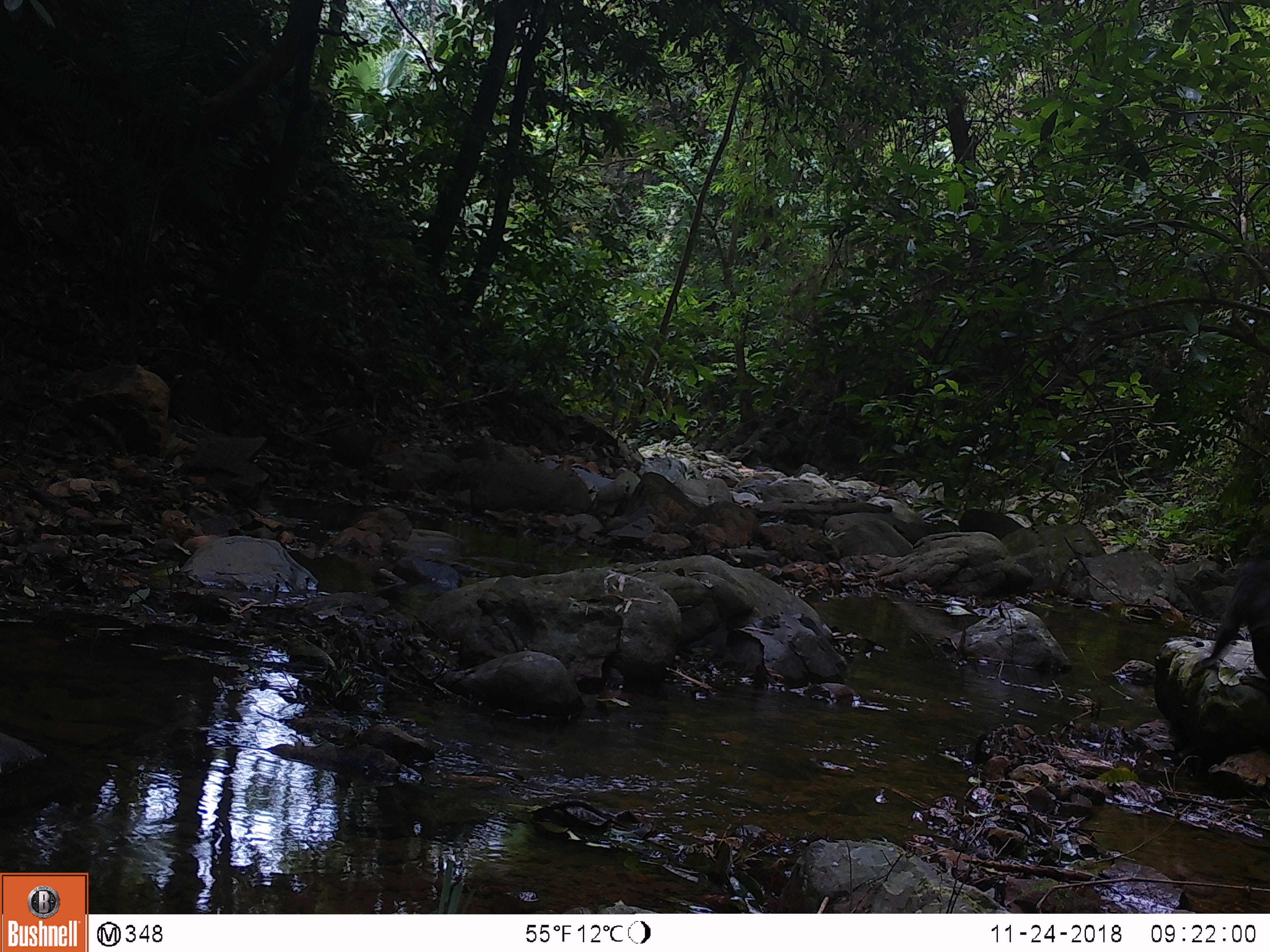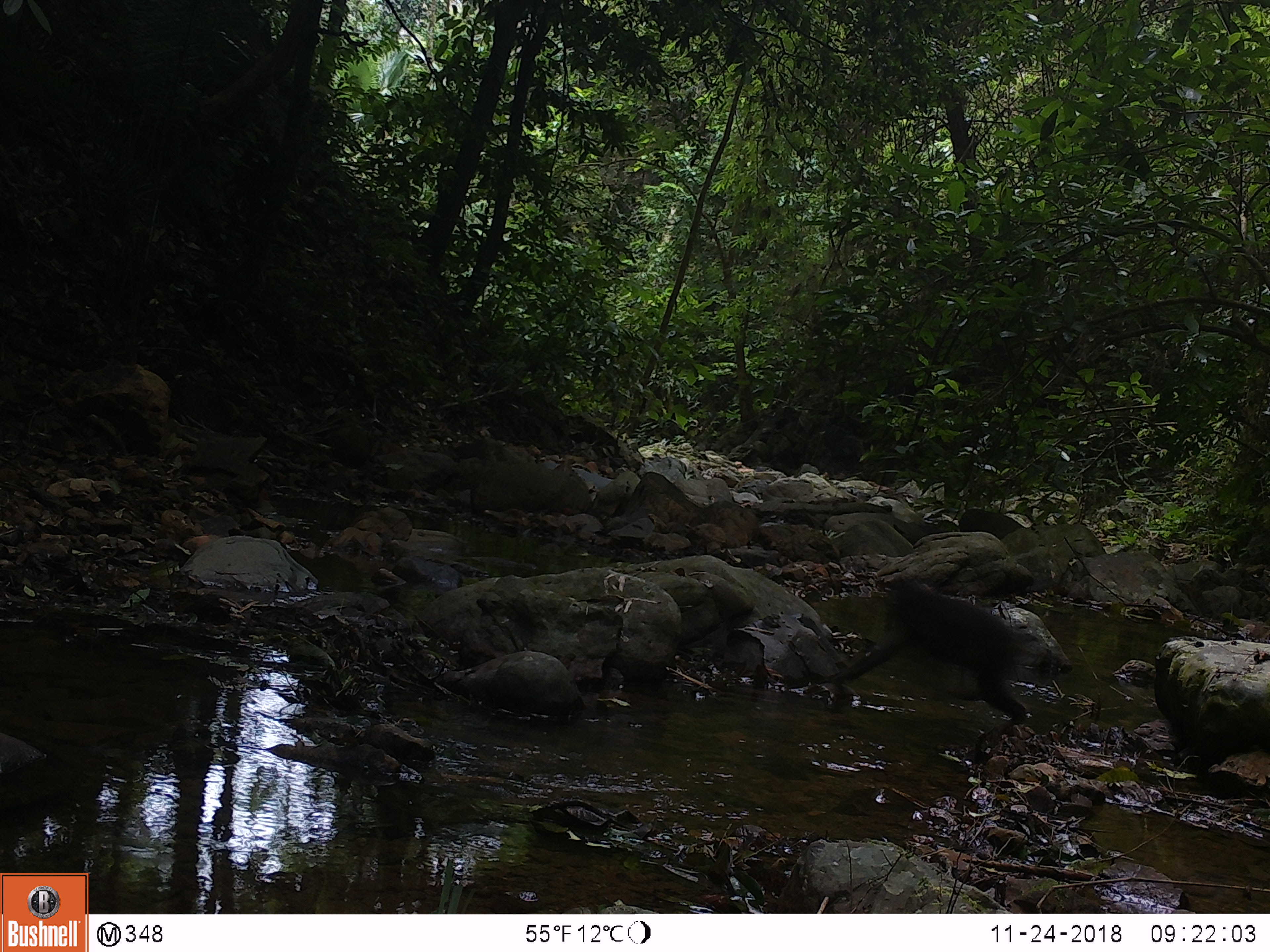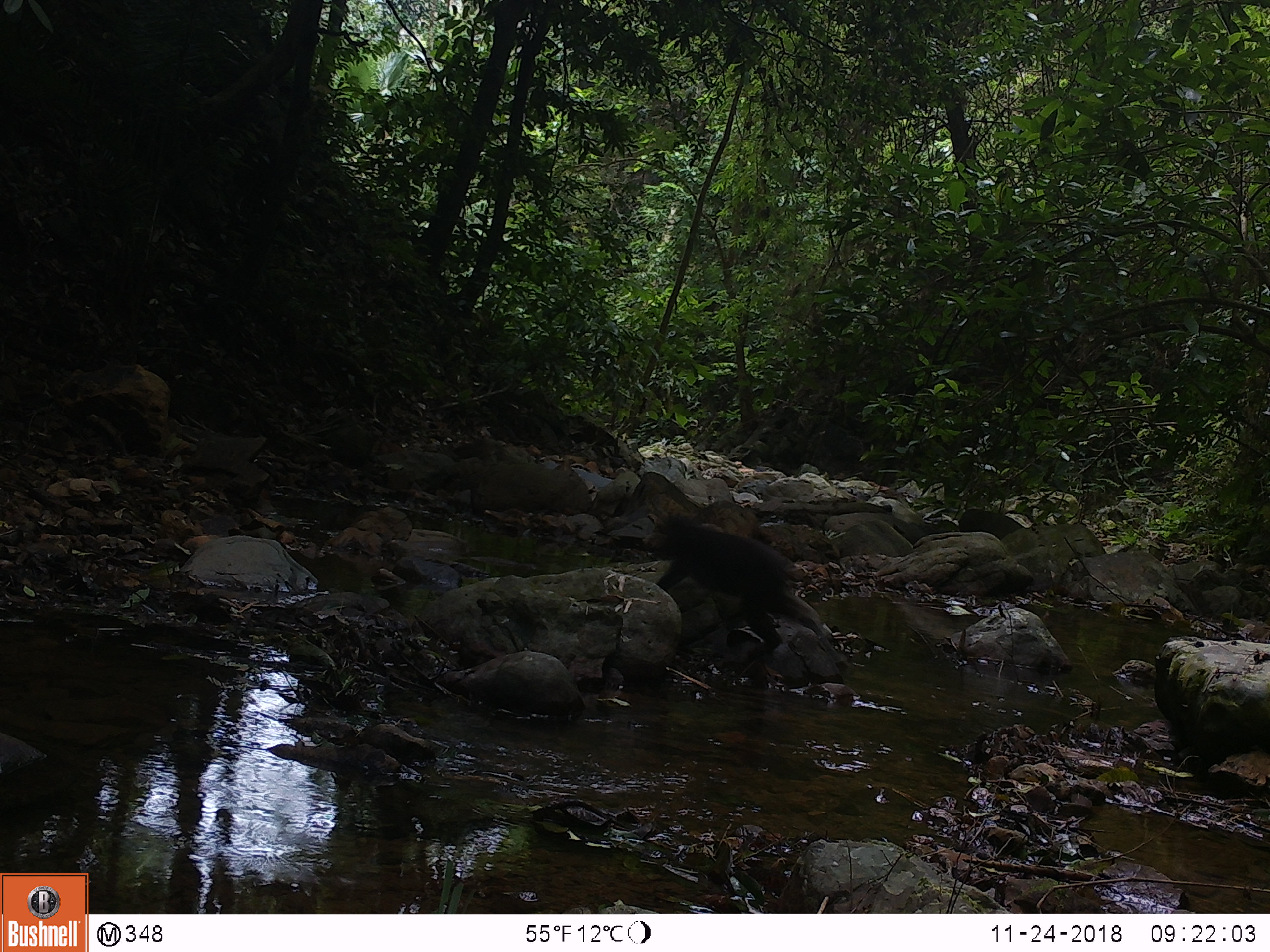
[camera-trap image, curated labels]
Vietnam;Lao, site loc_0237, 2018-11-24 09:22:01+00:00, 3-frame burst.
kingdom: Animalia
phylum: Chordata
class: Mammalia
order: Primates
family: Cercopithecidae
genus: Macaca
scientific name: Macaca arctoides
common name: stump-tailed macaque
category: stump tailed macaque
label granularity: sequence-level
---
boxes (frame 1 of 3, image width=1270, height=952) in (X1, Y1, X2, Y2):
stump tailed macaque: (1190, 556, 1270, 696)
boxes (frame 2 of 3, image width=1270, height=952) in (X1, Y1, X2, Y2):
stump tailed macaque: (818, 573, 1032, 736)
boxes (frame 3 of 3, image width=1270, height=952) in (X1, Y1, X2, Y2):
stump tailed macaque: (643, 515, 820, 660)